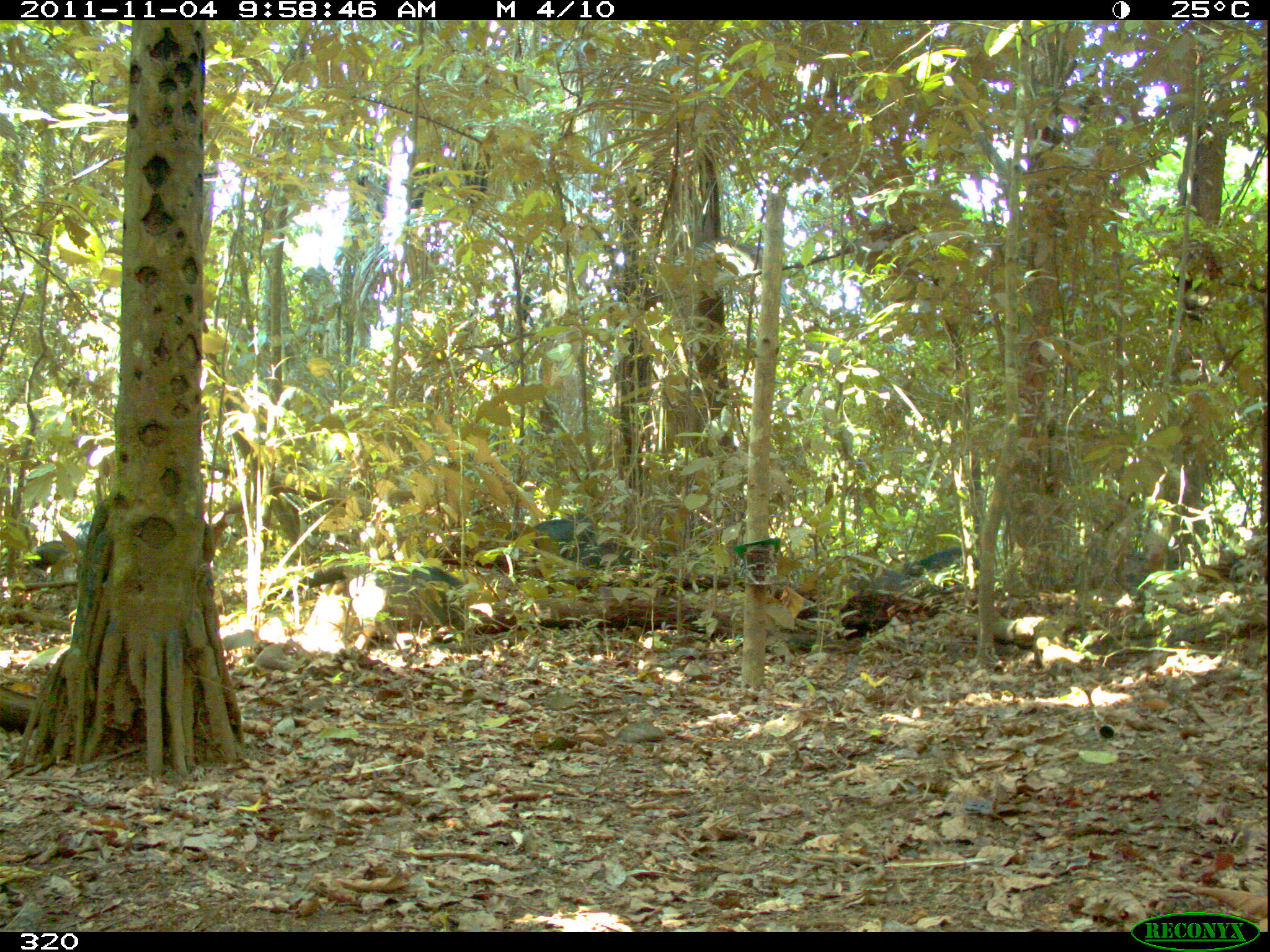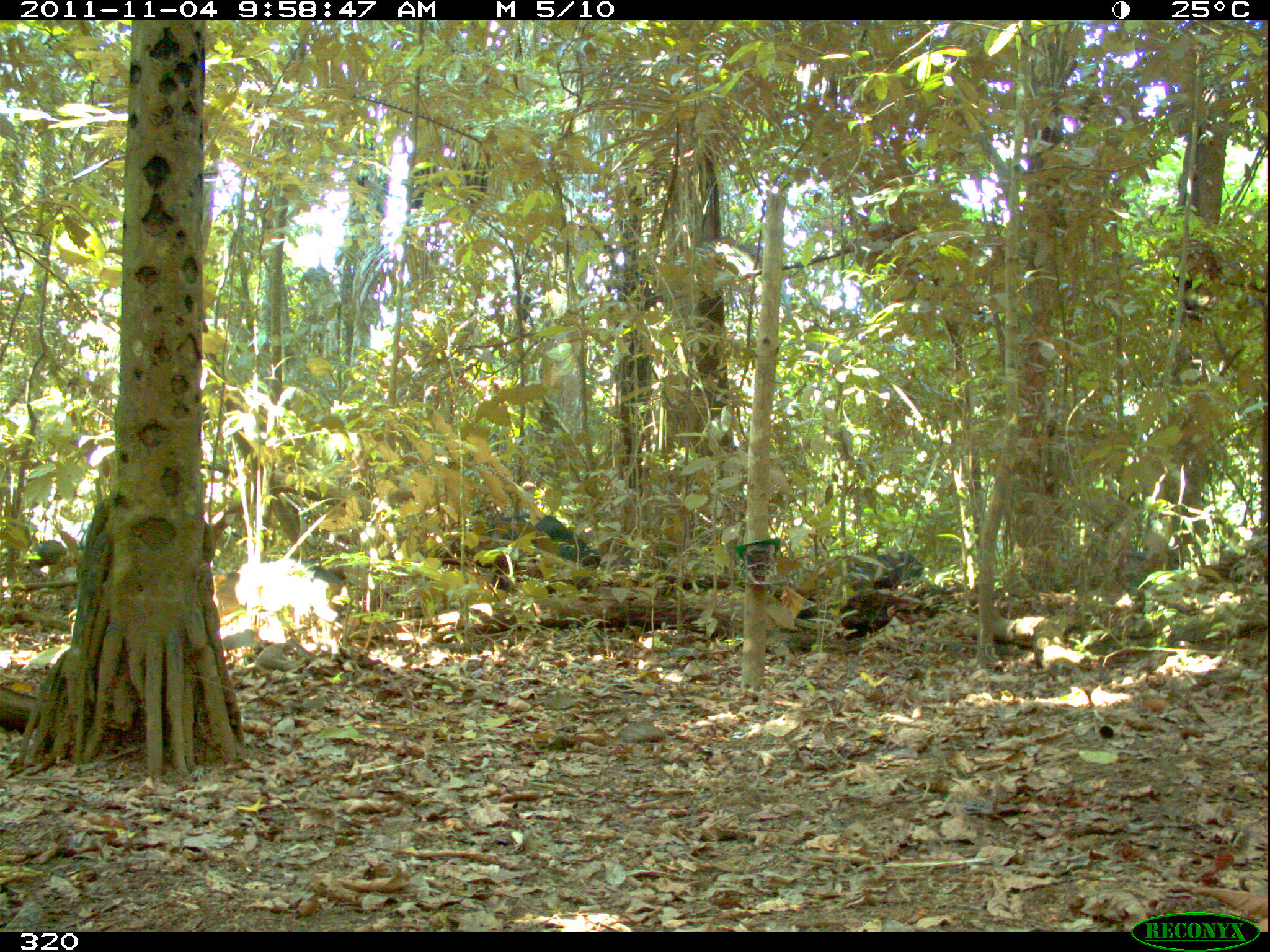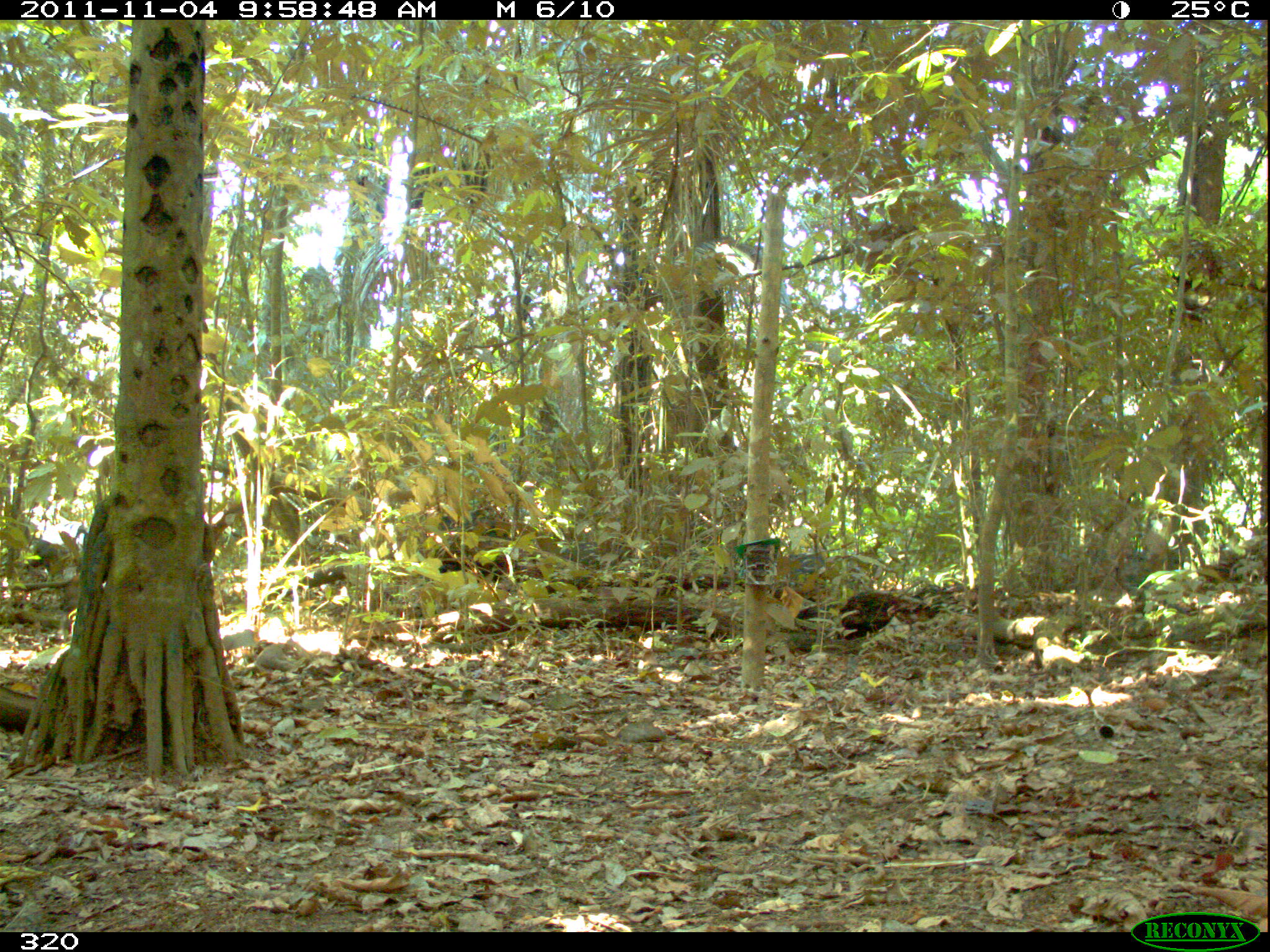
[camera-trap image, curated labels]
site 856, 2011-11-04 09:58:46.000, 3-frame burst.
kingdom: Animalia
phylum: Chordata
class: Mammalia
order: Artiodactyla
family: Tayassuidae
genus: Tayassu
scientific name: Tayassu pecari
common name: white-lipped peccary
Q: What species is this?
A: Tayassu pecari (white-lipped peccary).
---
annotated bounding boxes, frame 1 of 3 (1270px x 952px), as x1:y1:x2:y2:
tayassu pecari: 504:517:645:571; 902:547:980:578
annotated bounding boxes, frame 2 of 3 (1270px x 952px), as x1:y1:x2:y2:
tayassu pecari: 481:512:597:571; 830:551:924:590